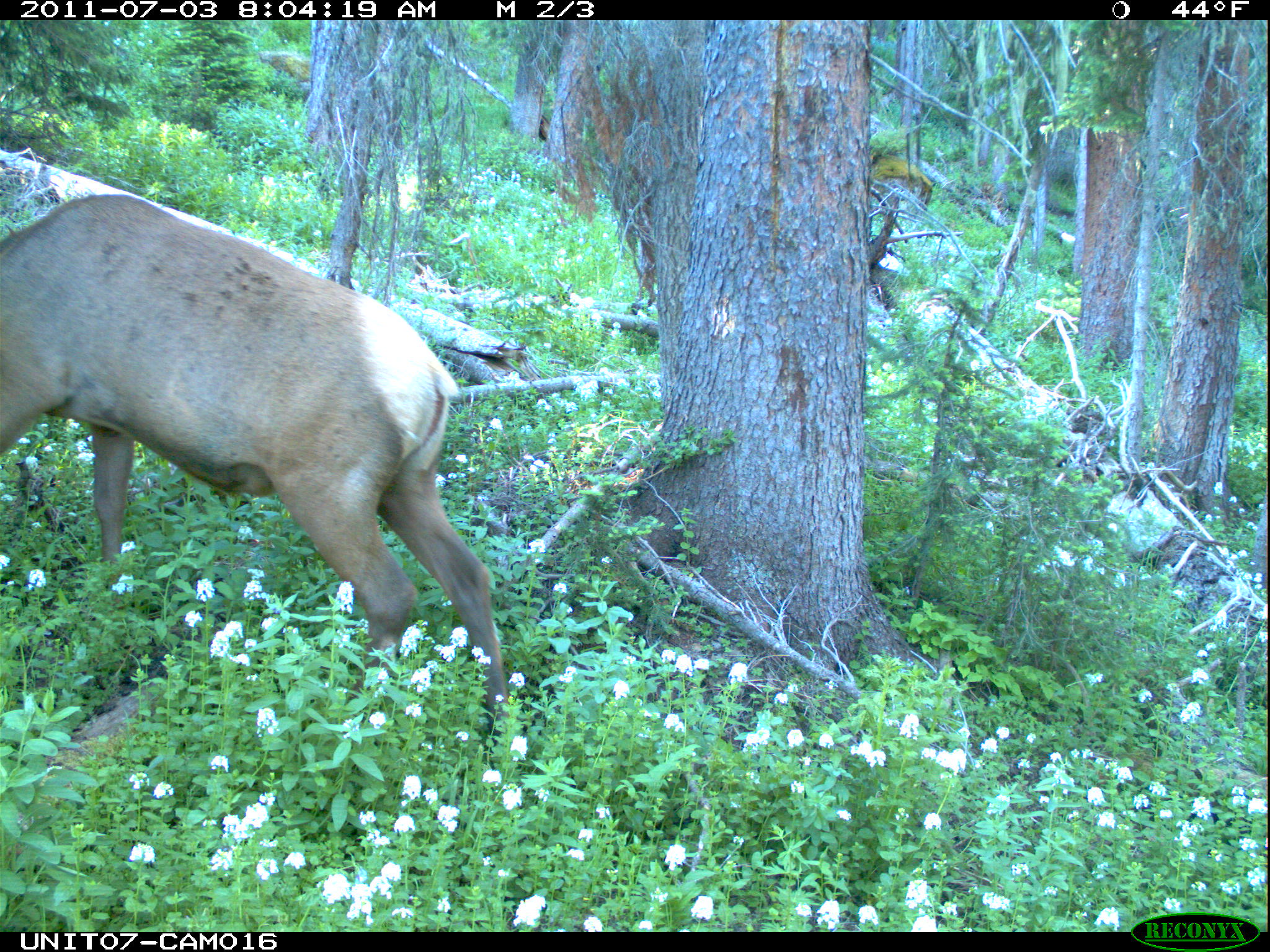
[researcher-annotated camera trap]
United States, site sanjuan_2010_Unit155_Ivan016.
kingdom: Animalia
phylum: Chordata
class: Mammalia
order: Artiodactyla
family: Cervidae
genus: Cervus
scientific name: Cervus elaphus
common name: red deer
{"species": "Cervus elaphus (red deer)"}